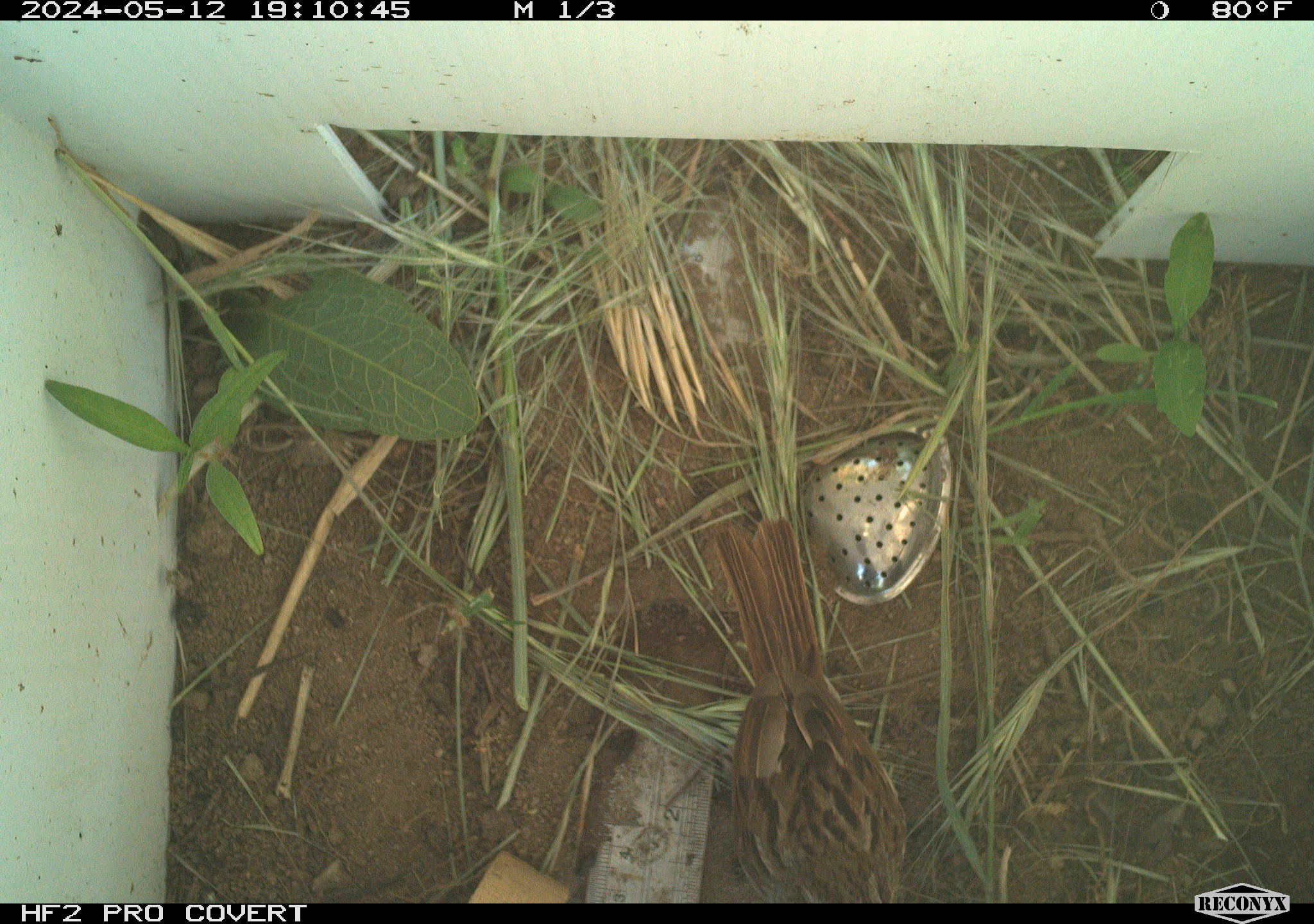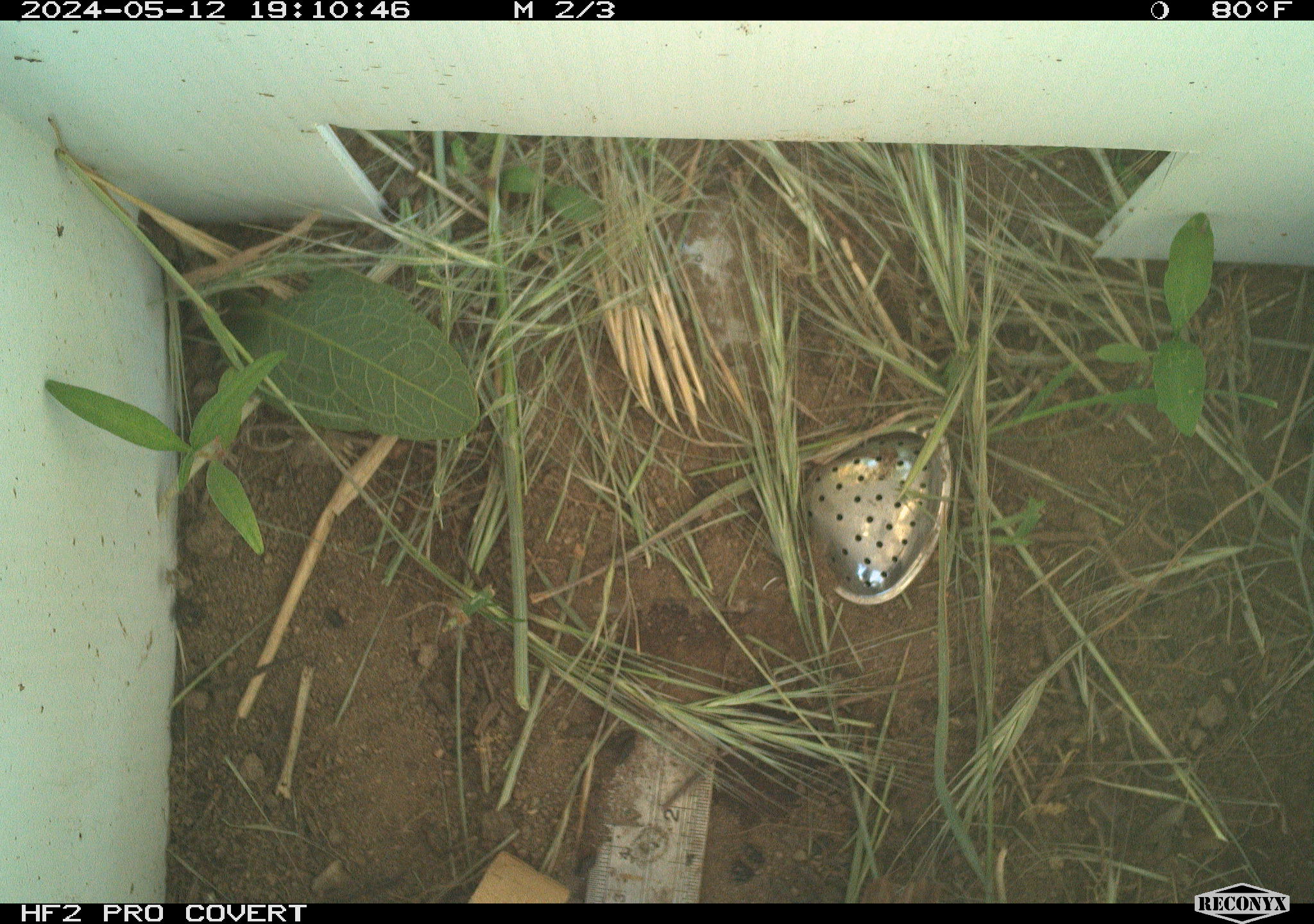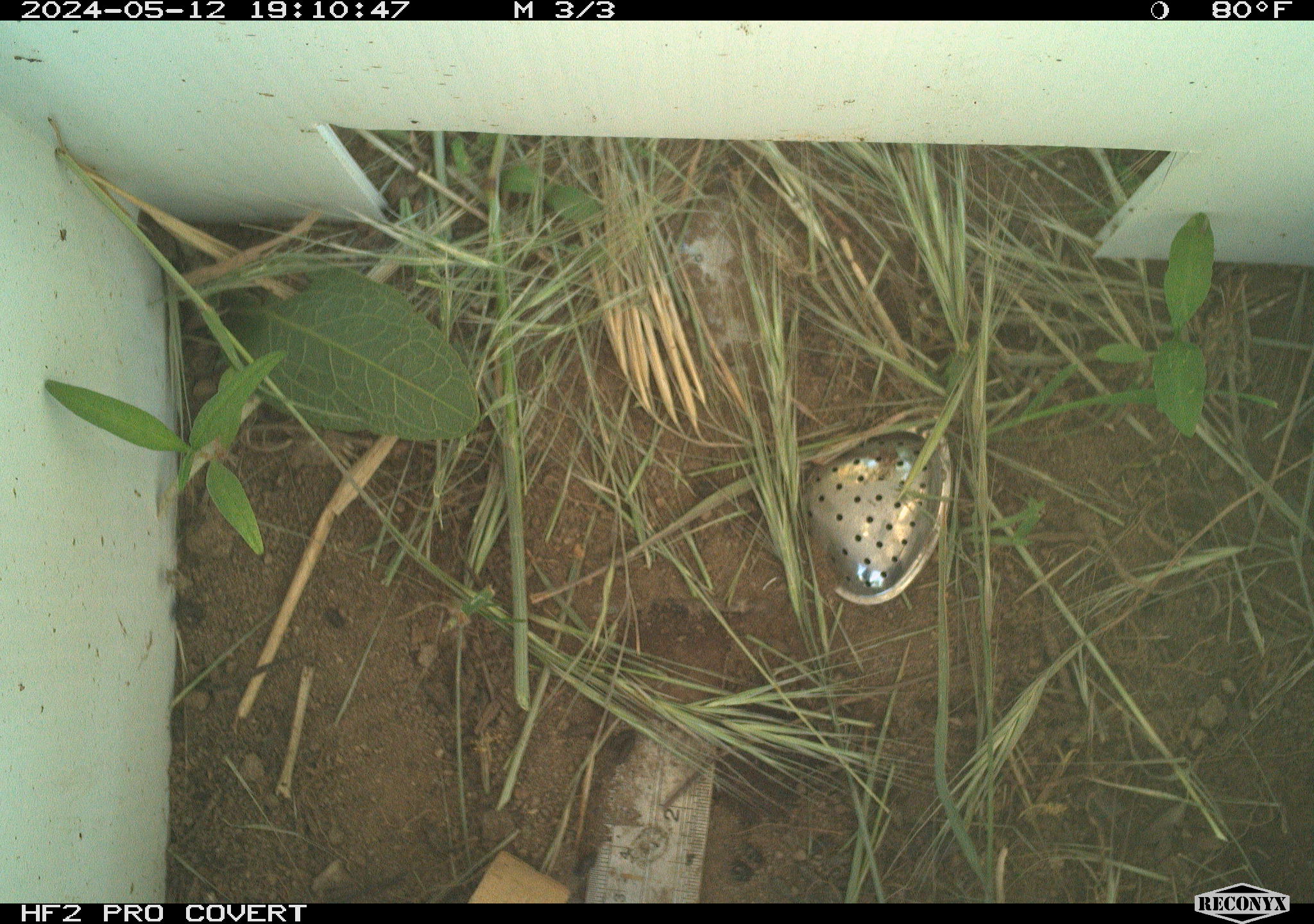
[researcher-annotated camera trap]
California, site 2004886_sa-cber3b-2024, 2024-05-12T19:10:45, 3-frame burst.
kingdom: Animalia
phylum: Chordata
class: Aves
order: Passeriformes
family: Passerellidae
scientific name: Passerellidae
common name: new world sparrows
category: passerellidae family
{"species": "passerellidae family (new world sparrows) (Passerellidae)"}